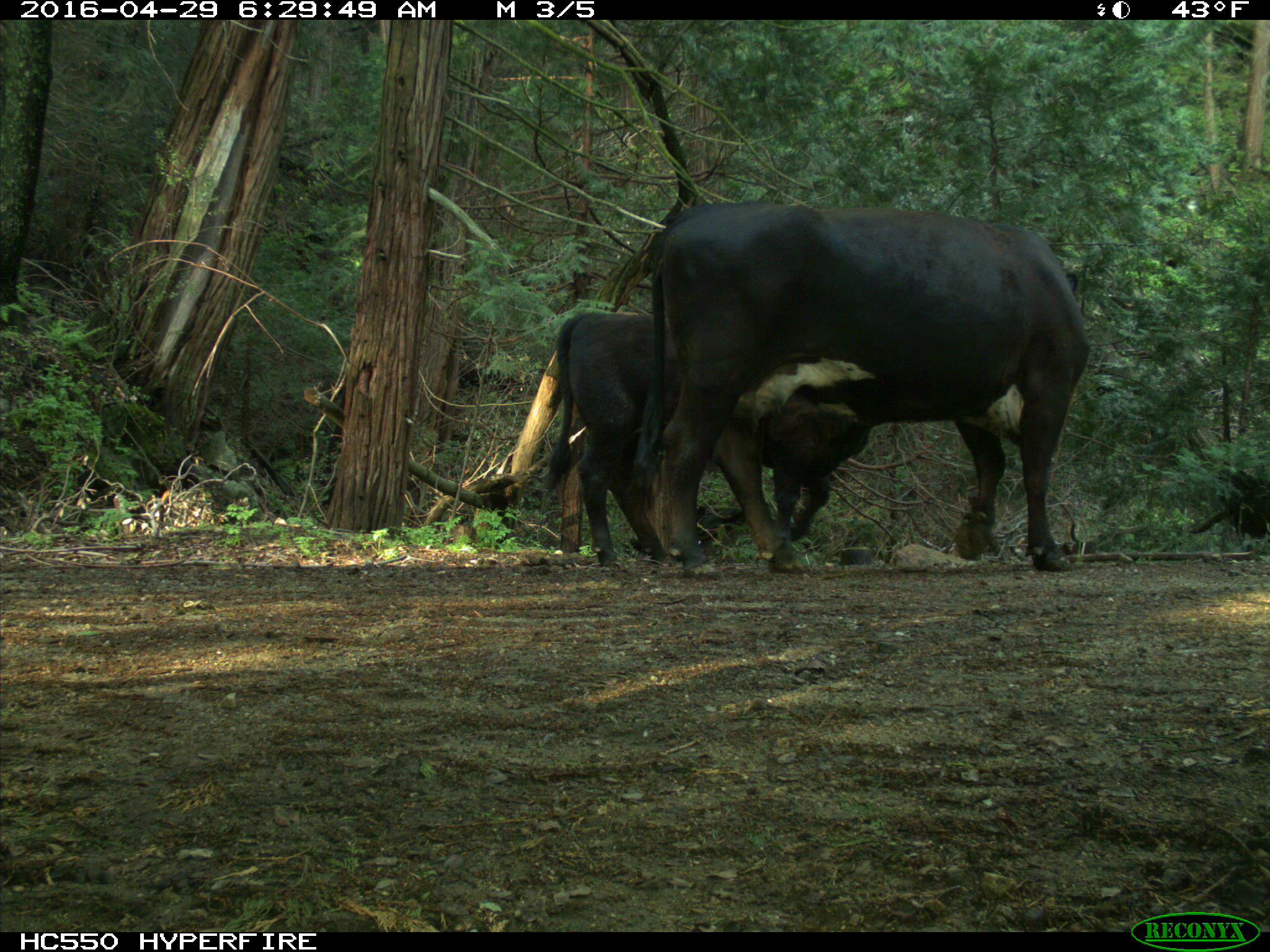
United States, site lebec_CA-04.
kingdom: Animalia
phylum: Chordata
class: Mammalia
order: Artiodactyla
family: Bovidae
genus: Bos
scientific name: Bos taurus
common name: domestic cow